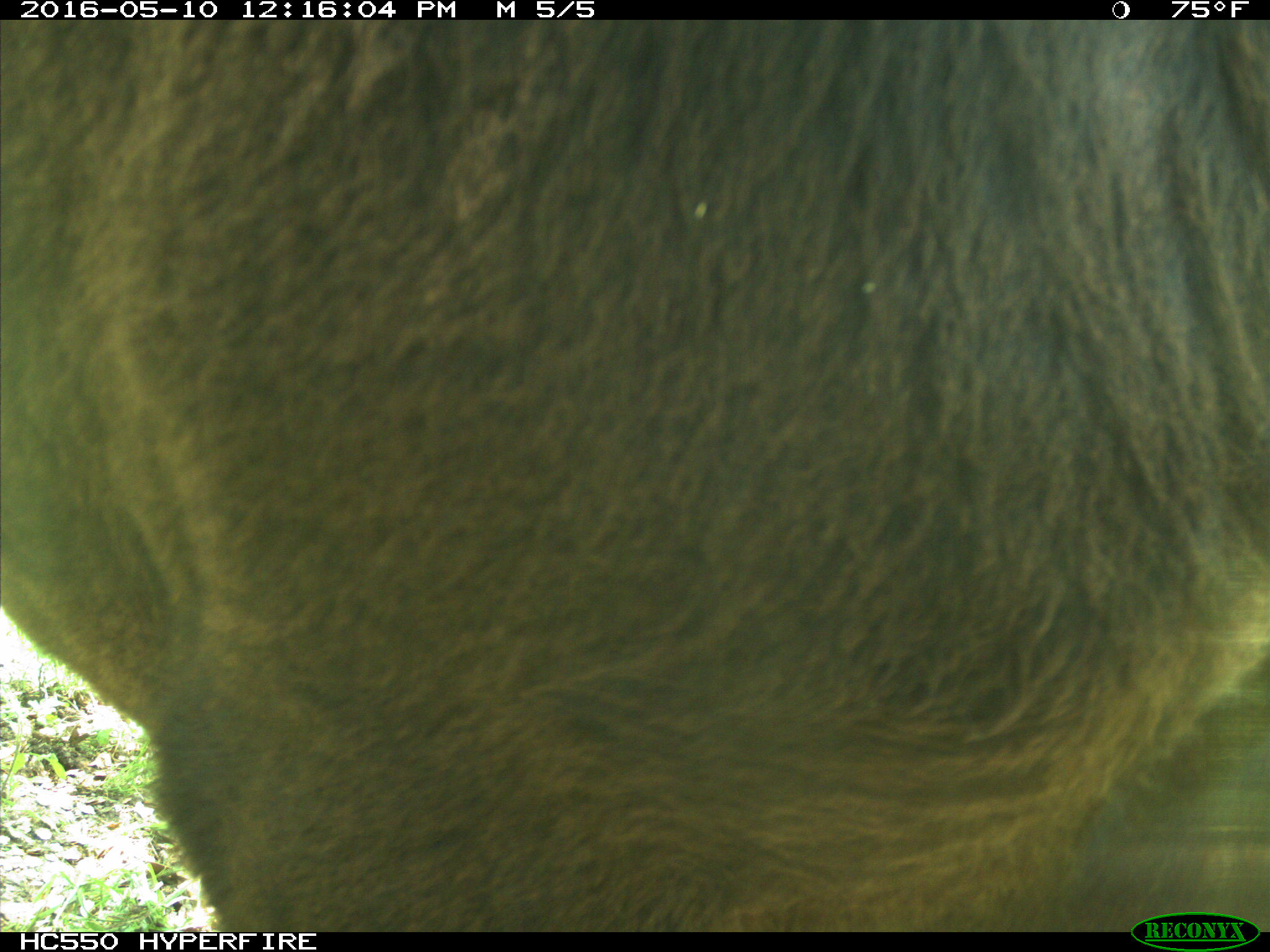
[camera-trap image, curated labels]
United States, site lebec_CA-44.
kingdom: Animalia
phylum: Chordata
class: Mammalia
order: Artiodactyla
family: Bovidae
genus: Bos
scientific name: Bos taurus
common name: domestic cow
Bos taurus (domestic cow).